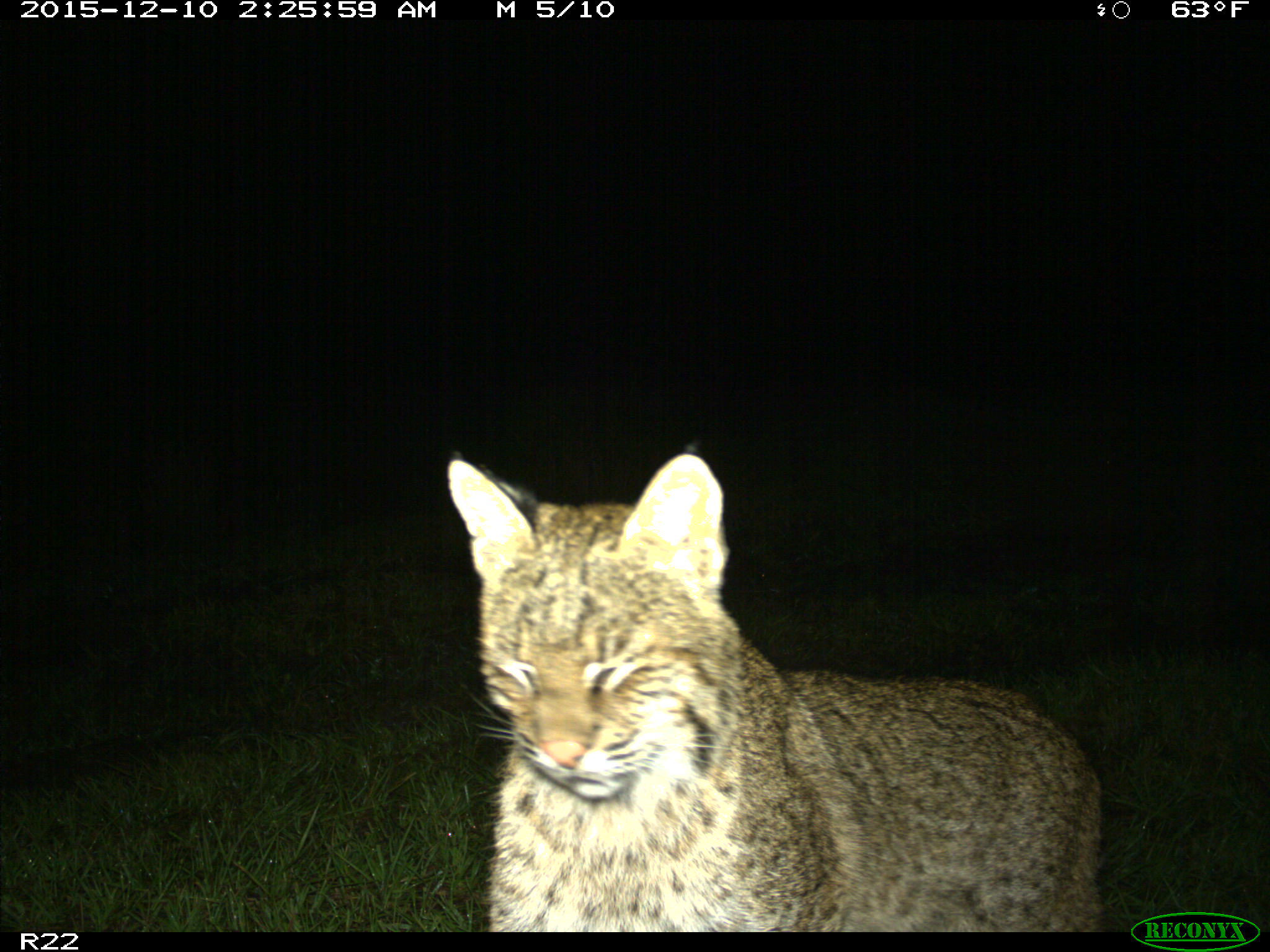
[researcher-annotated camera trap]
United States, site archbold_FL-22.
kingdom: Animalia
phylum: Chordata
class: Mammalia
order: Carnivora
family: Felidae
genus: Lynx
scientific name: Lynx rufus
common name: bobcat